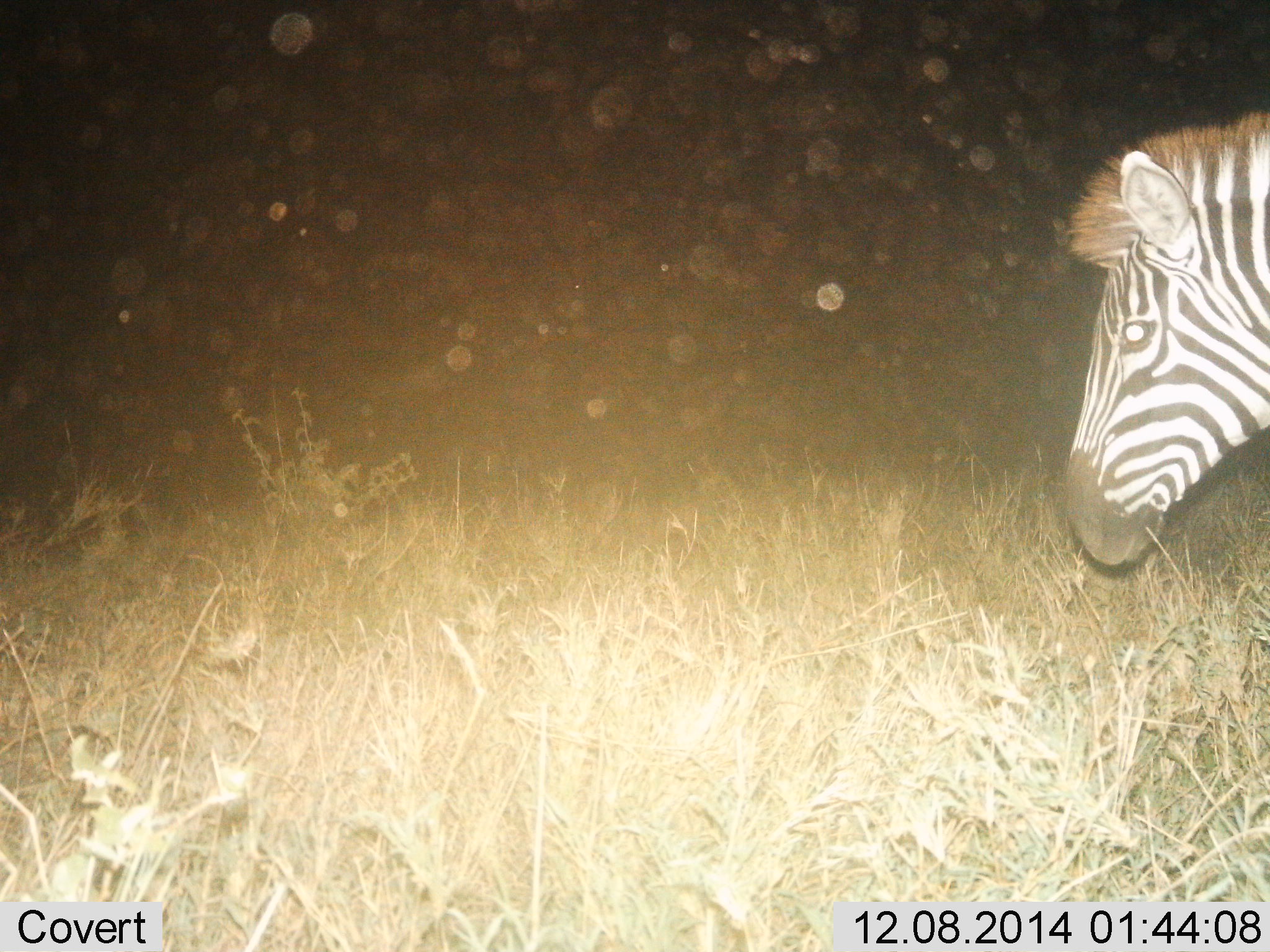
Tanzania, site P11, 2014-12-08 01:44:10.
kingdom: Animalia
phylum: Chordata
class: Mammalia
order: Perissodactyla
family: Equidae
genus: Equus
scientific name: Equus quagga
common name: plains zebra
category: zebra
Zebra (plains zebra) (Equus quagga), count 1. Behavior (volunteer vote fractions): standing 70%, resting 0%, moving 20%, interacting 0%. Young present (vote fraction): 0%. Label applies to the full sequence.